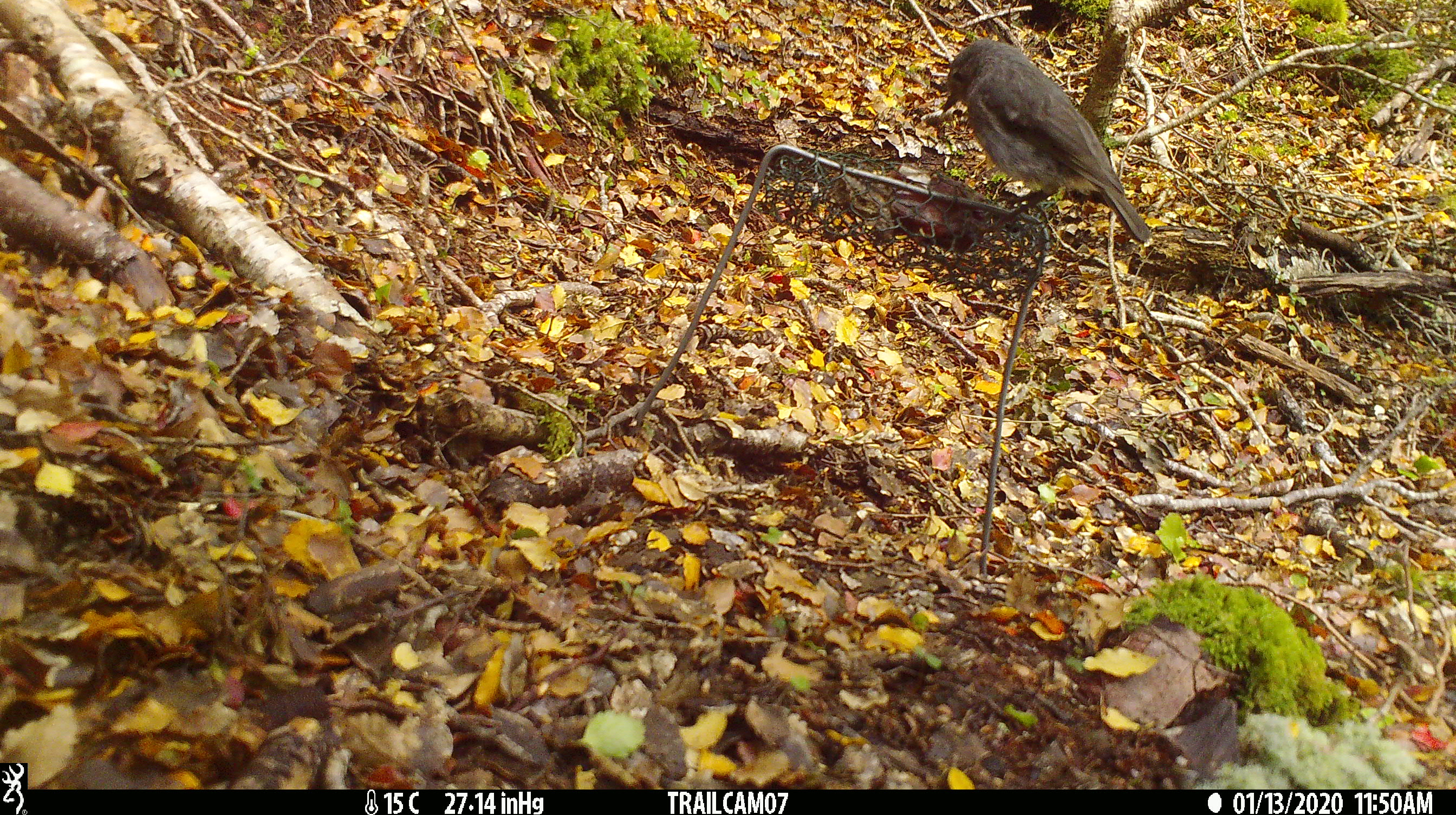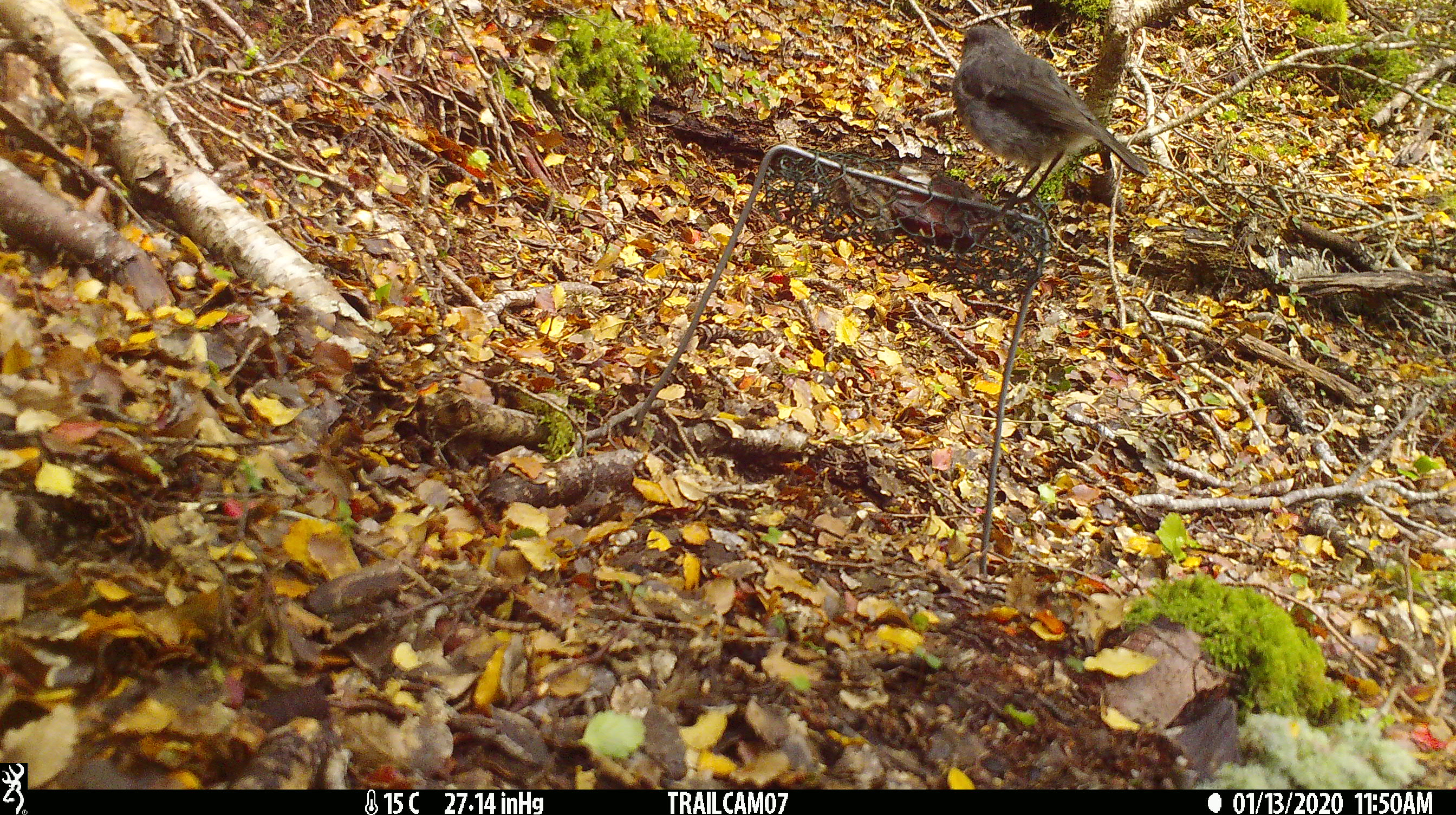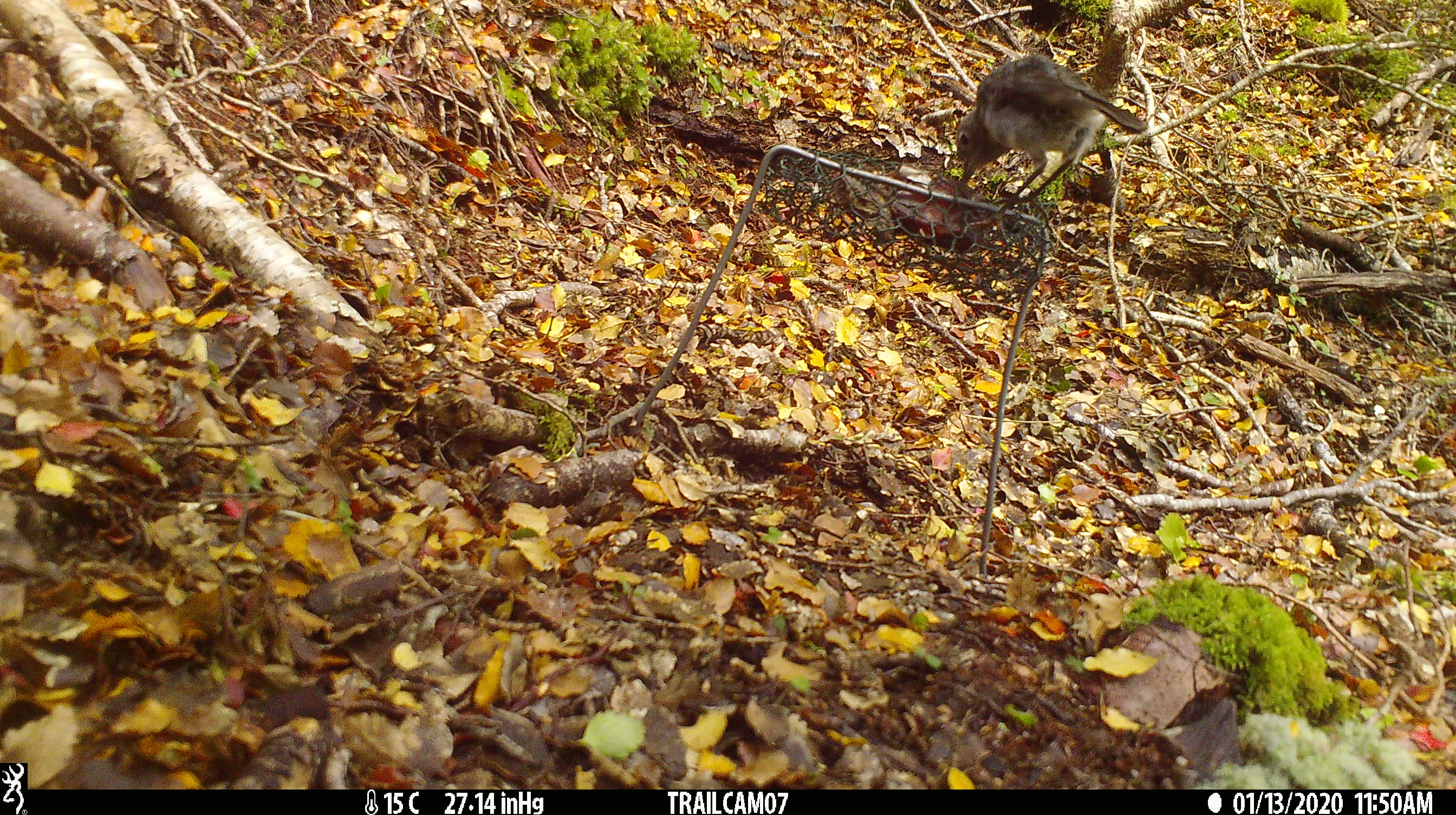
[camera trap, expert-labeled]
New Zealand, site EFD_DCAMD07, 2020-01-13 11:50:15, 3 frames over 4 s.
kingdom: Animalia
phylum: Chordata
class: Aves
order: Passeriformes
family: Petroicidae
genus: Petroica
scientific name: Petroica australis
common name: new zealand robin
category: robin